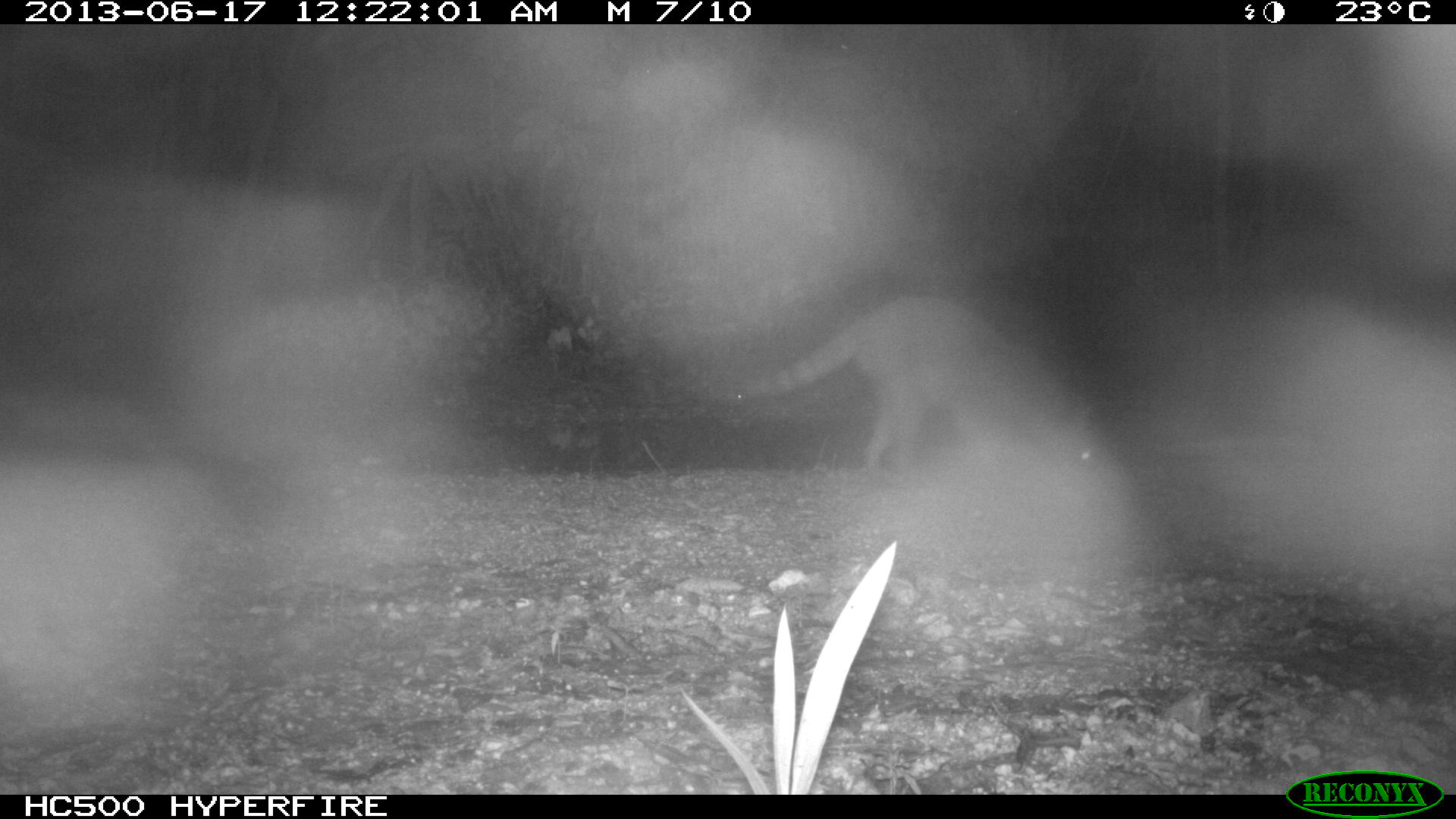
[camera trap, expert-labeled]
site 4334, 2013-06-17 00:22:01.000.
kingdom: Animalia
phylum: Chordata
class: Mammalia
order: Carnivora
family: Procyonidae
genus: Procyon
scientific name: Procyon lotor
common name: common raccoon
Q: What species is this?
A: Procyon lotor (common raccoon).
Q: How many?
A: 1.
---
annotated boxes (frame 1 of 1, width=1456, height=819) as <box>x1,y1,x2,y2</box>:
procyon lotor: <box>765,297,1104,488</box>